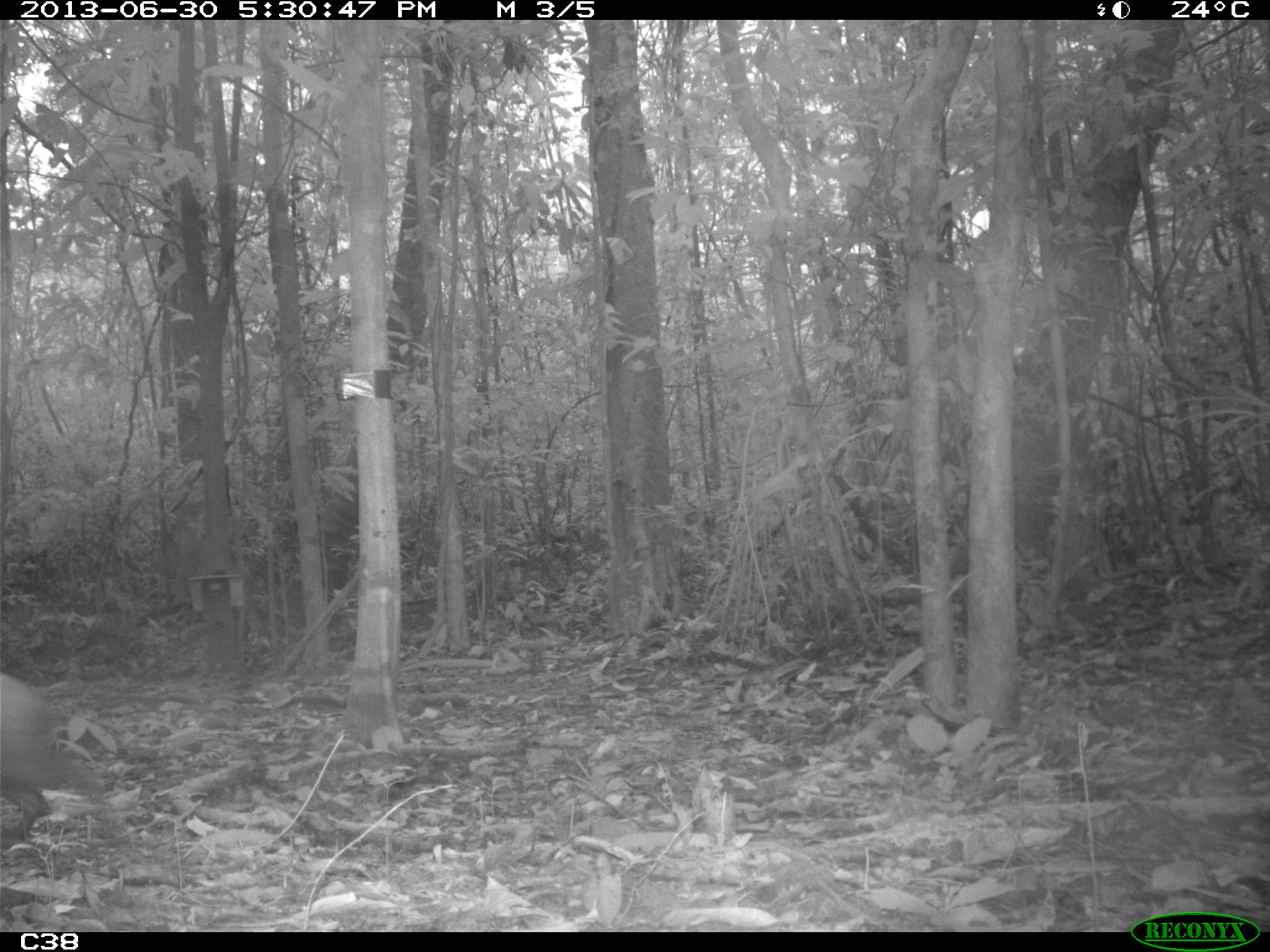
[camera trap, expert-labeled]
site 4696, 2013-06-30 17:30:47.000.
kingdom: Animalia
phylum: Chordata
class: Mammalia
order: Rodentia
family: Dasyproctidae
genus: Dasyprocta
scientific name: Dasyprocta leporina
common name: red-rumped agouti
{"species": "Dasyprocta leporina (red-rumped agouti)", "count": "1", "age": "adult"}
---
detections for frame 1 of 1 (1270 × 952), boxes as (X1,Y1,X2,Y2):
dasyprocta leporina: (0,666,98,851)